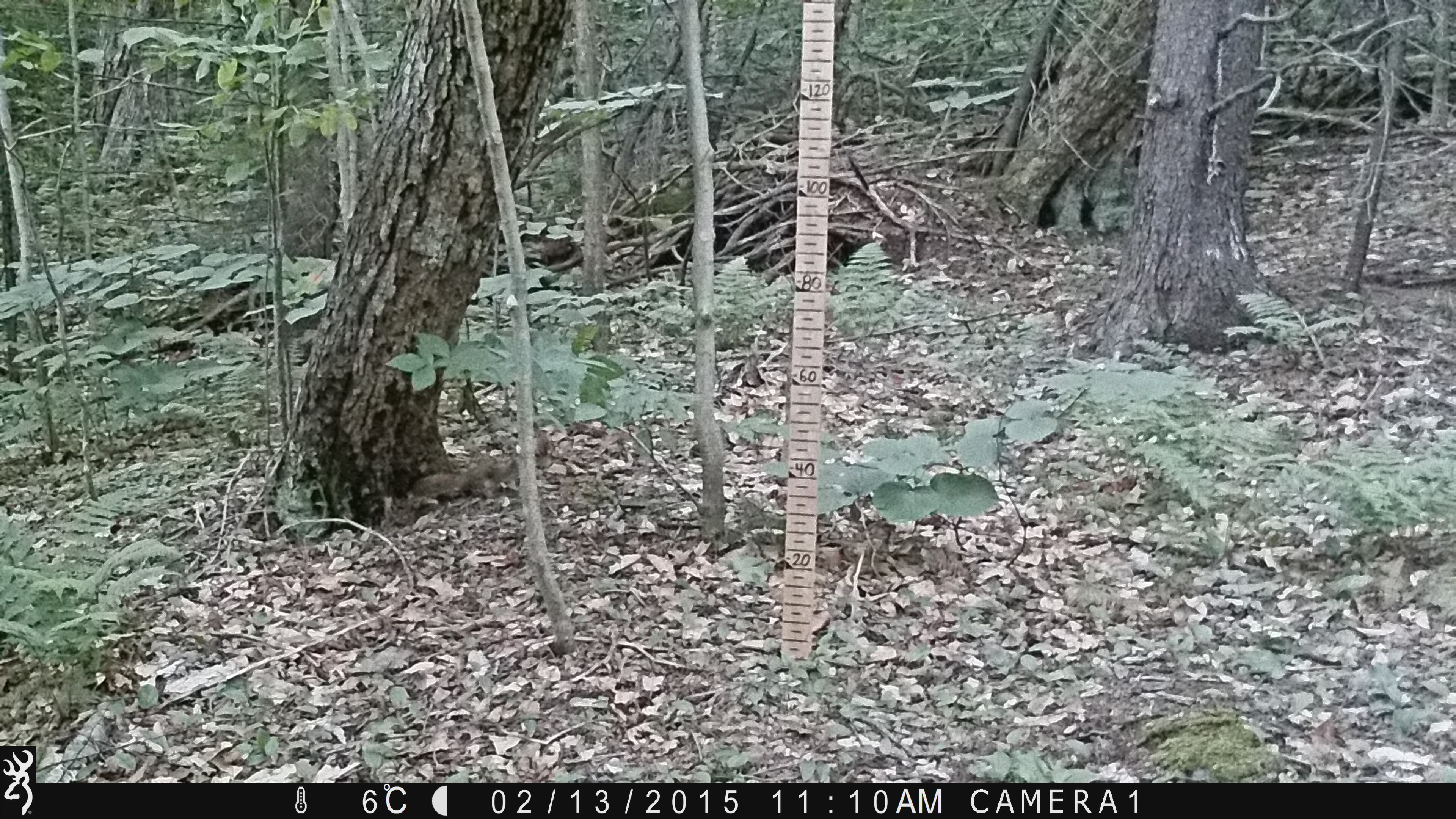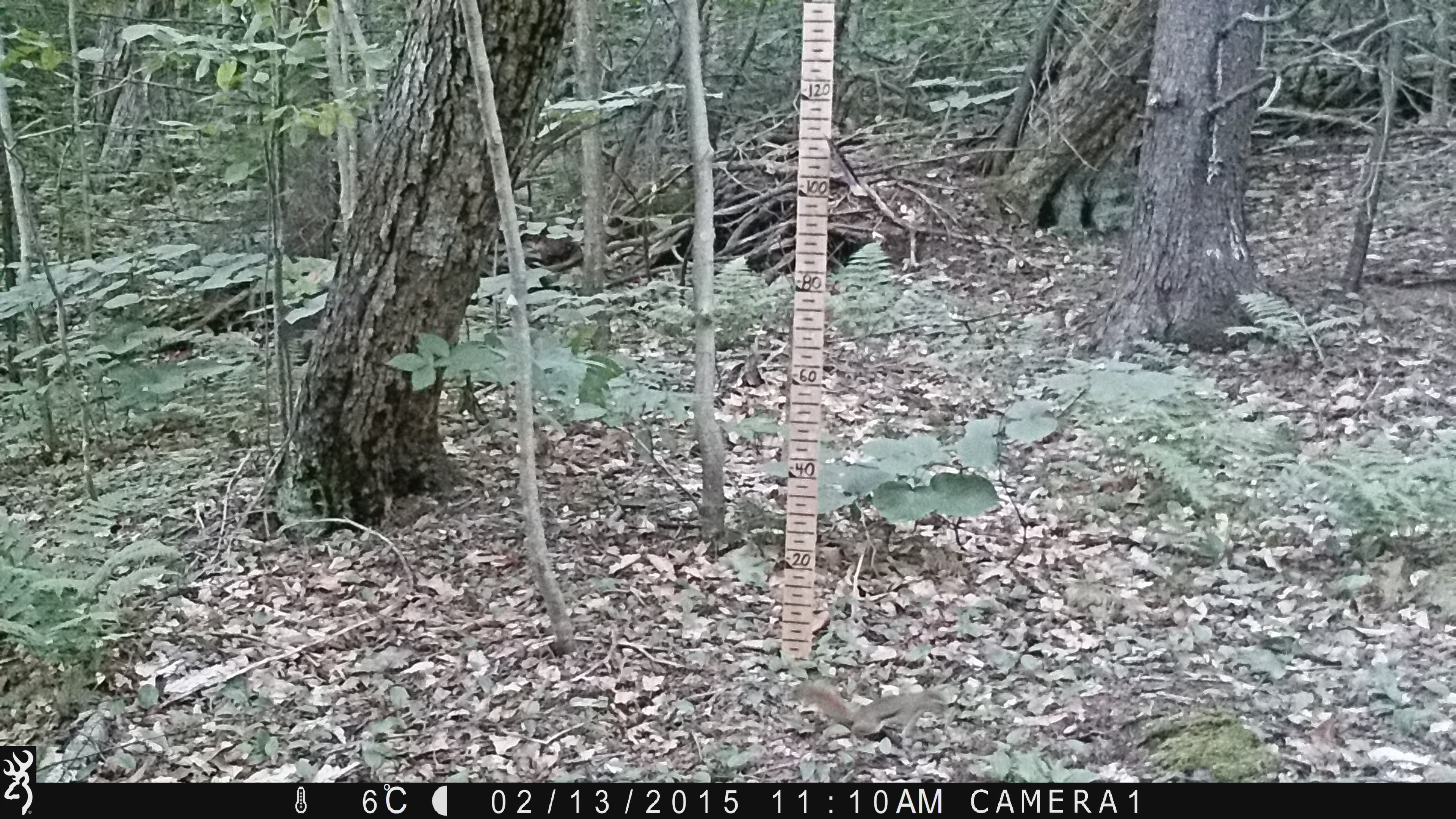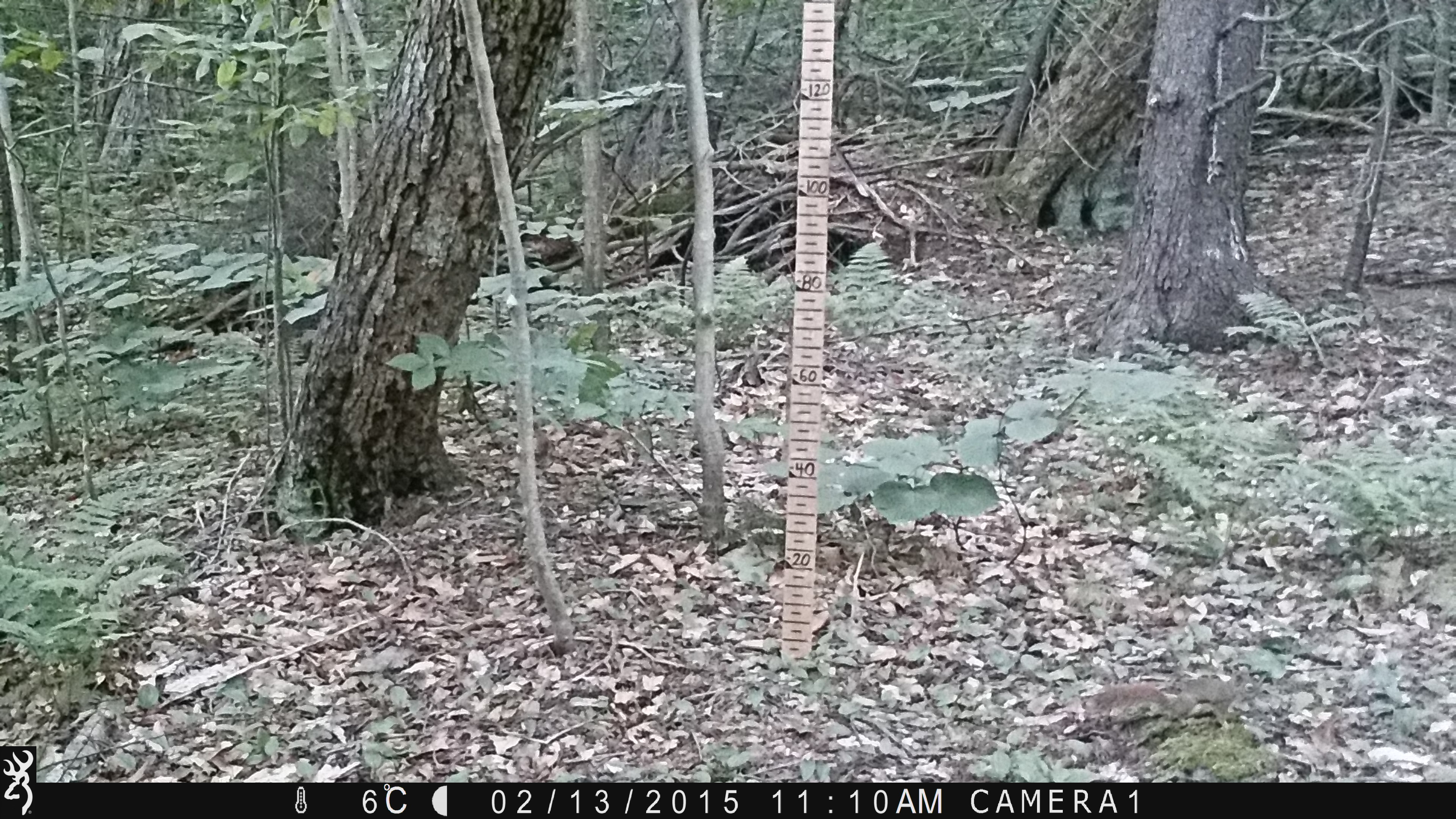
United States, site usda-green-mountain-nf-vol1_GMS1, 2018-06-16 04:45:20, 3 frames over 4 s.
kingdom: Animalia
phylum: Chordata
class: Mammalia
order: Rodentia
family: Sciuridae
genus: Tamiasciurus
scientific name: Tamiasciurus hudsonicus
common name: red squirrel